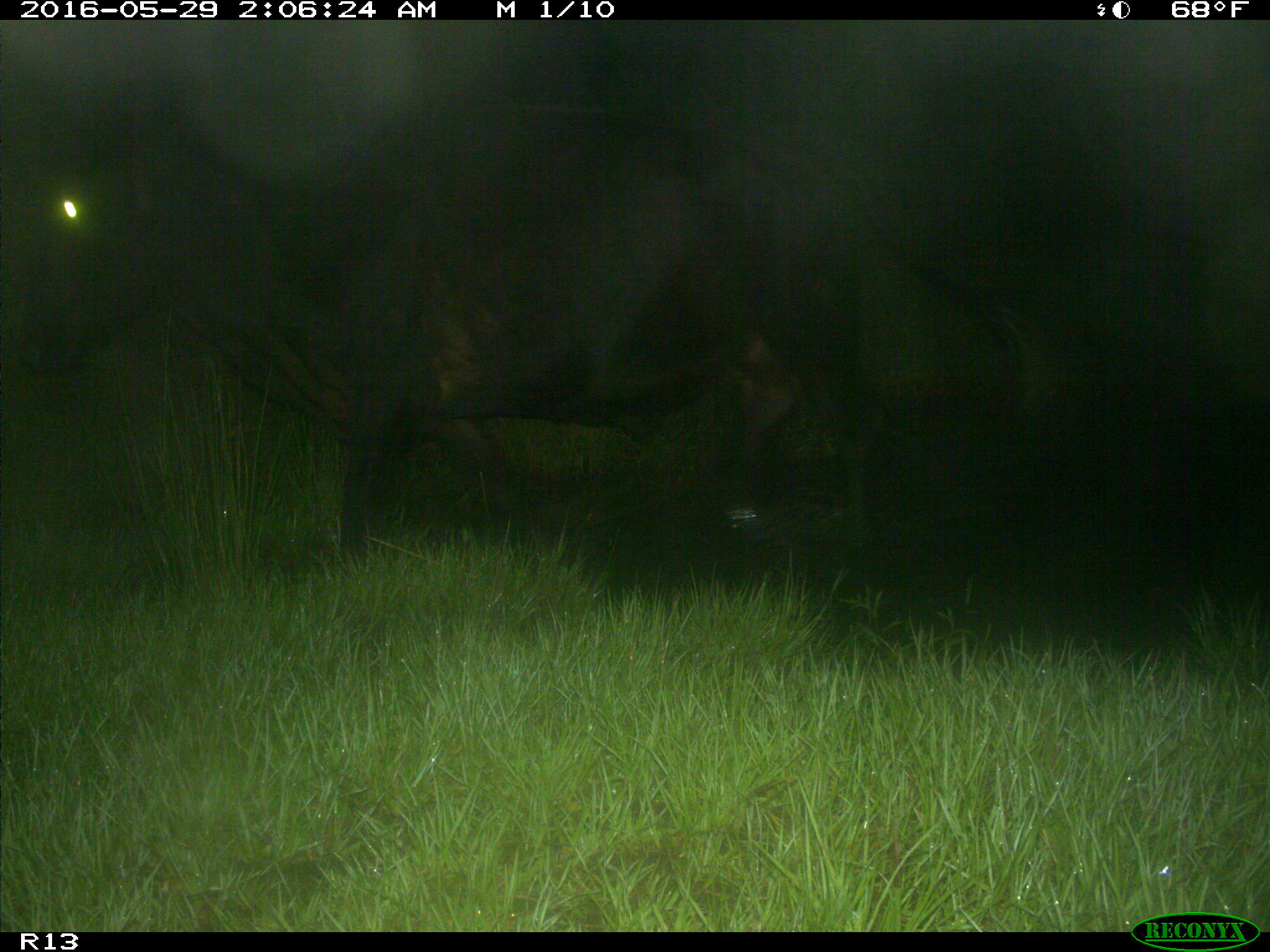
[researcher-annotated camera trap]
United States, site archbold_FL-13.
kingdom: Animalia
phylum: Chordata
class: Mammalia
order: Artiodactyla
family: Bovidae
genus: Bos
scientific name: Bos taurus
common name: domestic cow